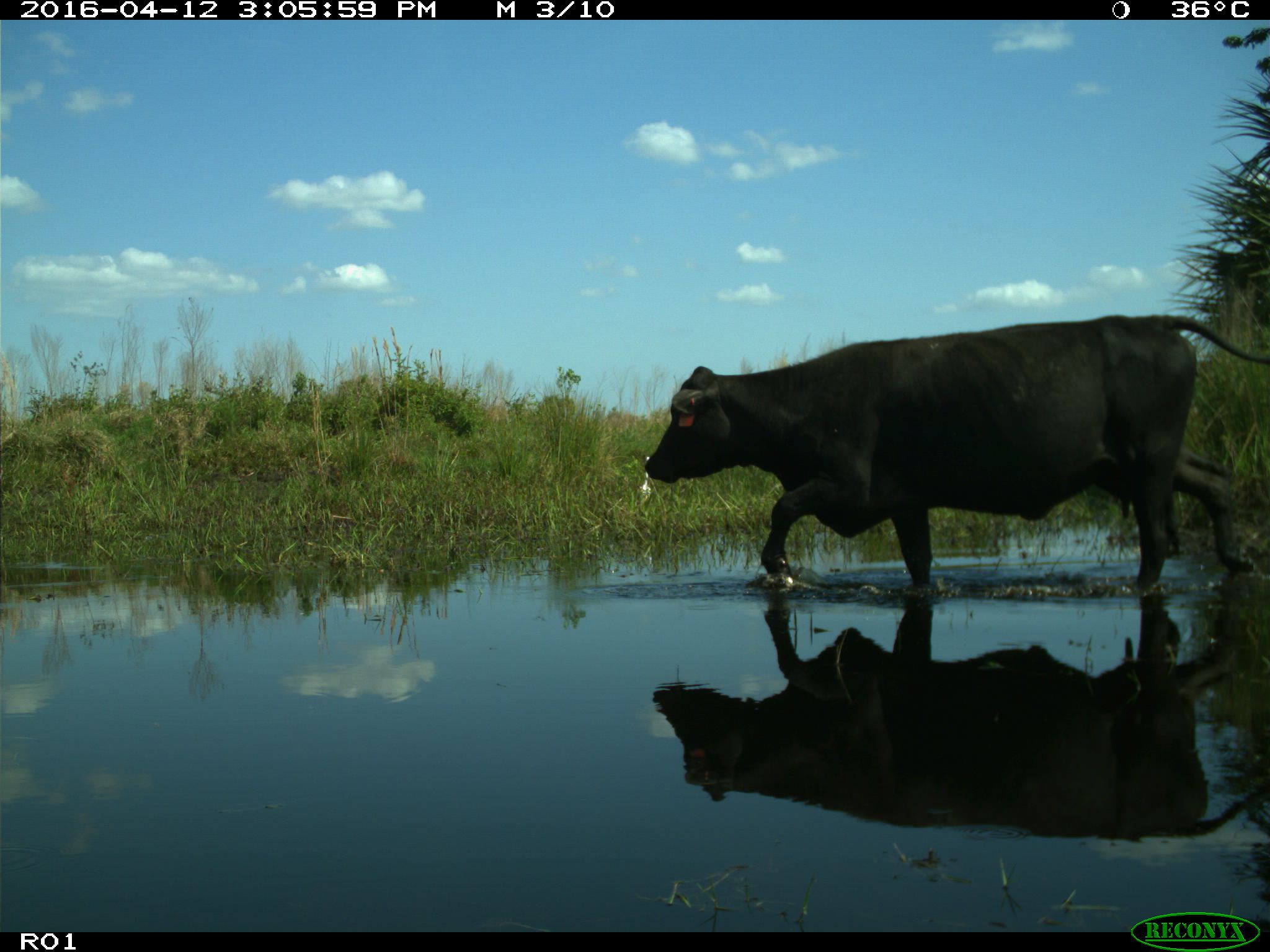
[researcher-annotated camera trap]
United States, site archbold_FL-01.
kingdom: Animalia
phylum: Chordata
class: Mammalia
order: Artiodactyla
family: Bovidae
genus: Bos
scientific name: Bos taurus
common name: domestic cow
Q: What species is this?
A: Bos taurus (domestic cow).